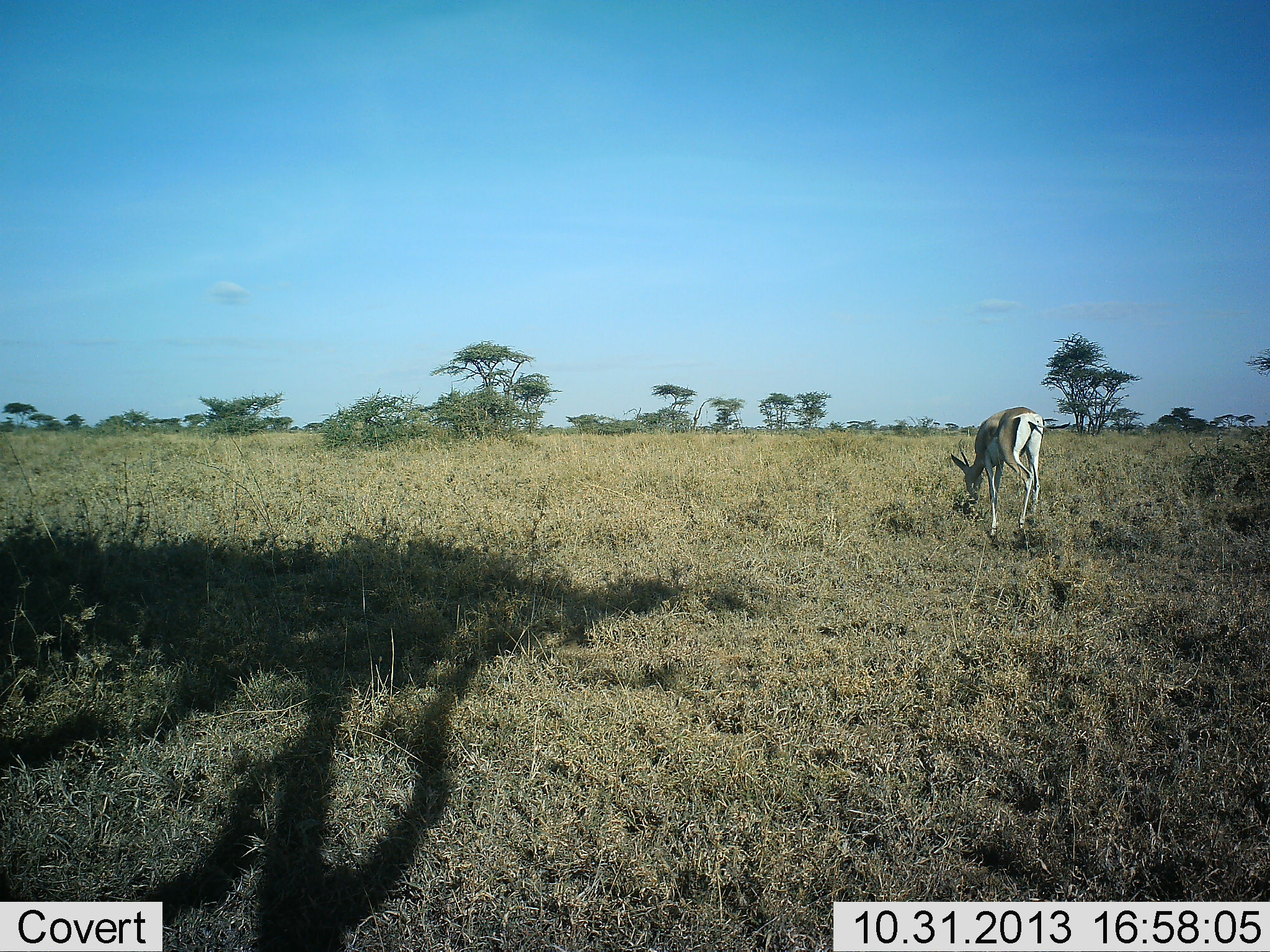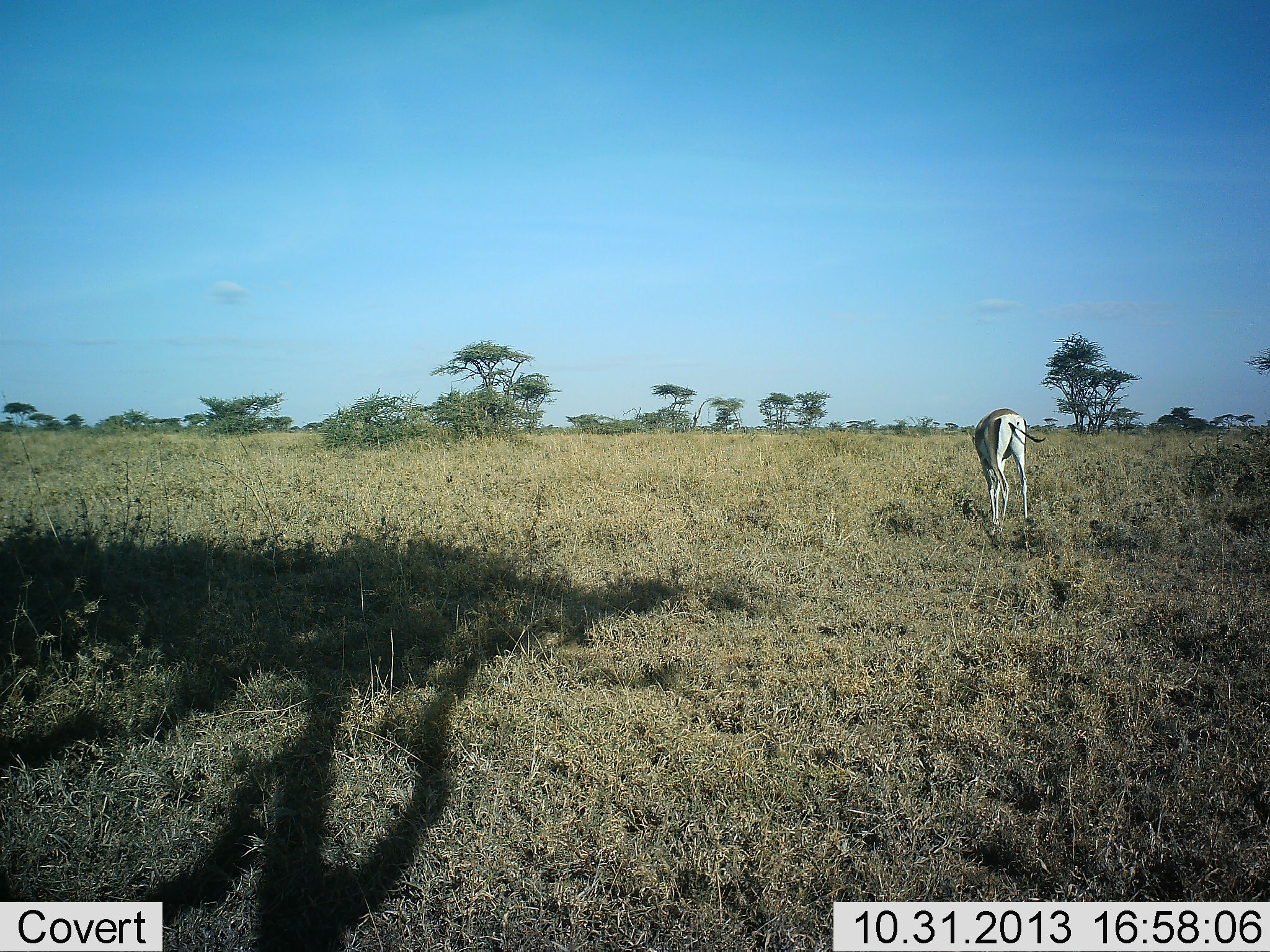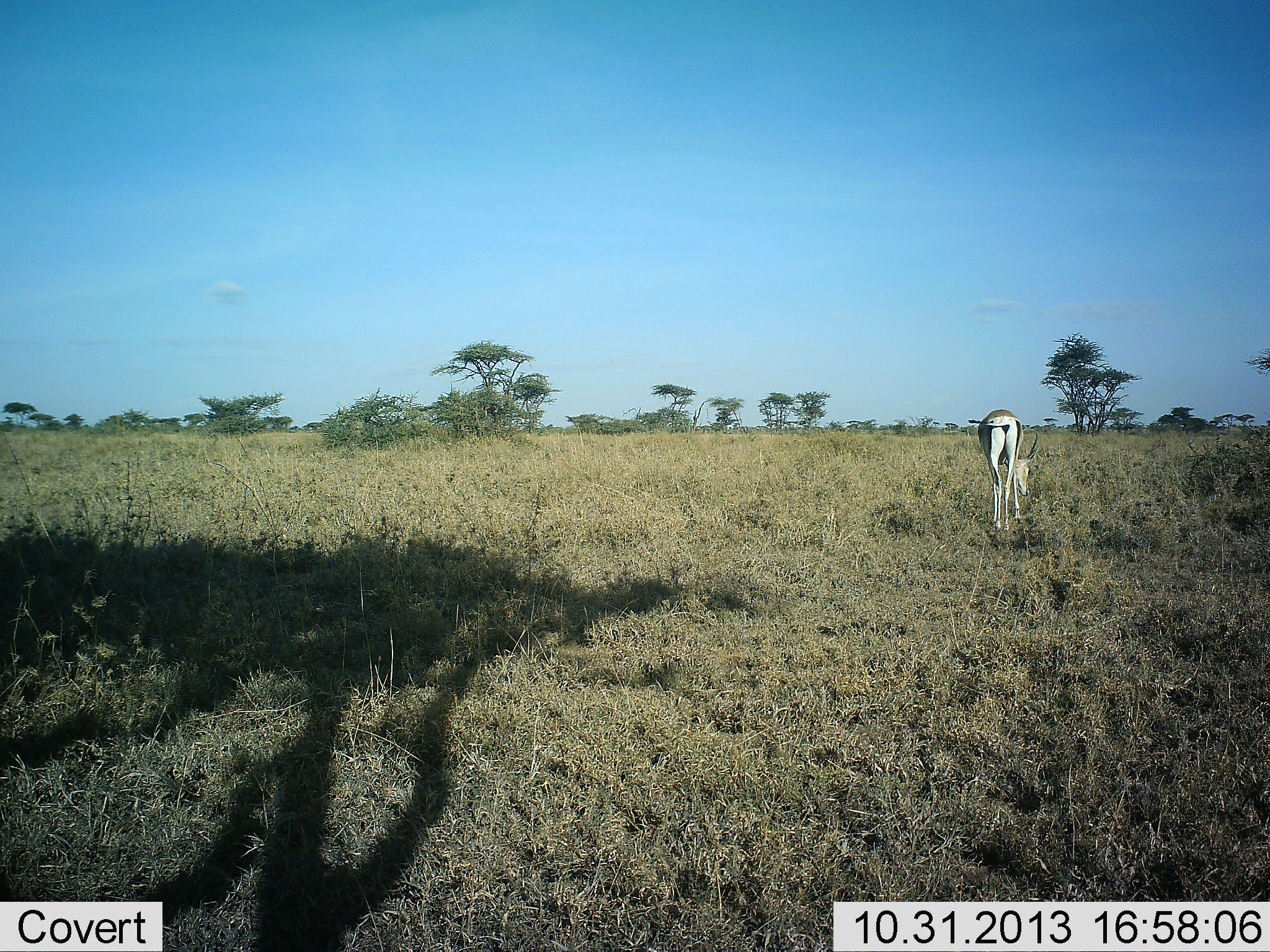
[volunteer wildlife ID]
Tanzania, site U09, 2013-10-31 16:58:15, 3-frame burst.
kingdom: Animalia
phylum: Chordata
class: Mammalia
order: Artiodactyla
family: Bovidae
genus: Eudorcas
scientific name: Eudorcas thomsonii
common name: thomson's gazelle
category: gazellethomsons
Gazellethomsons (thomson's gazelle) (Eudorcas thomsonii), count 1. Behavior (volunteer vote fractions): standing 18%, resting 0%, moving 0%, interacting 0%. Young present (vote fraction): 0%. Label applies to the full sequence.